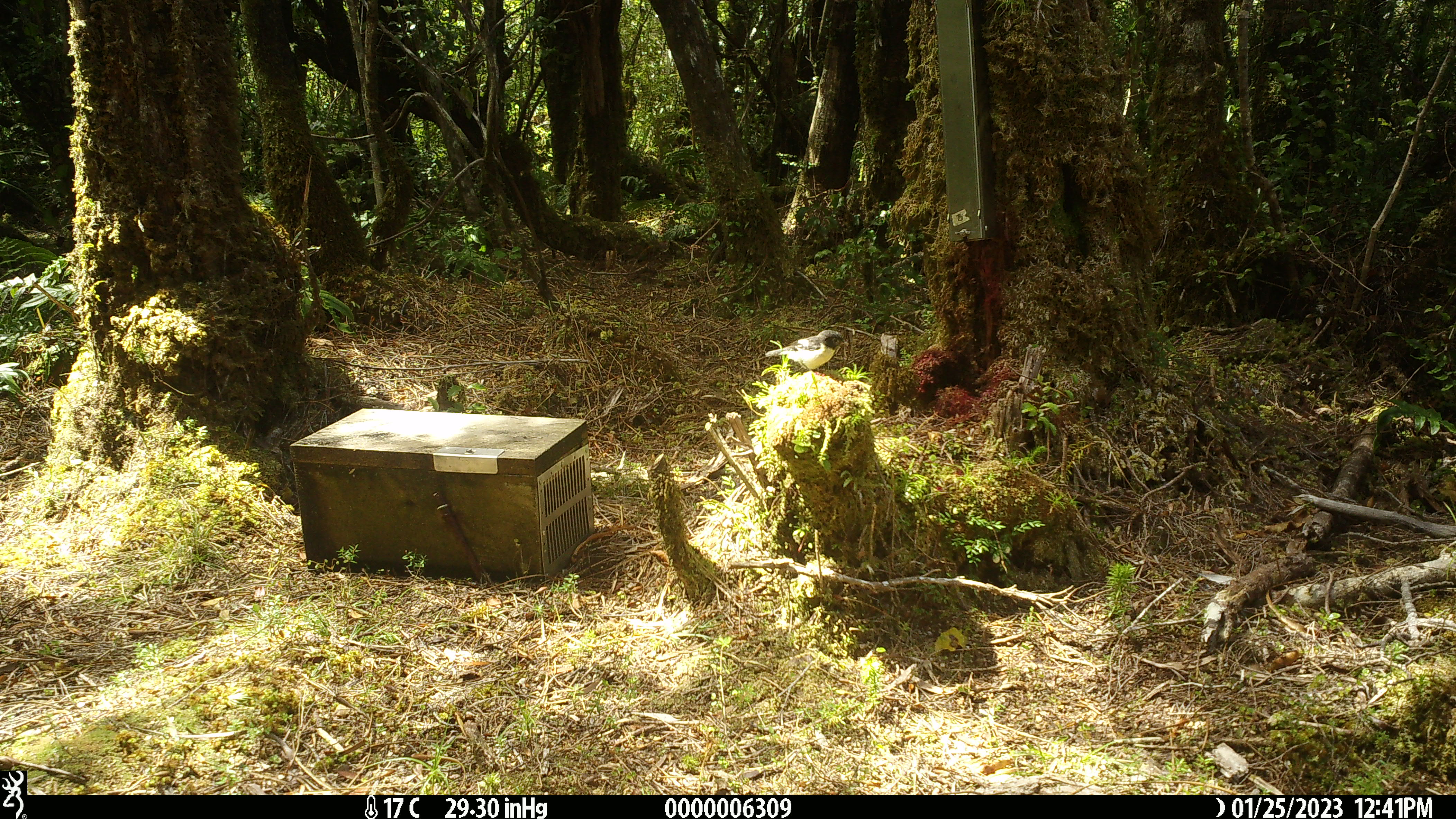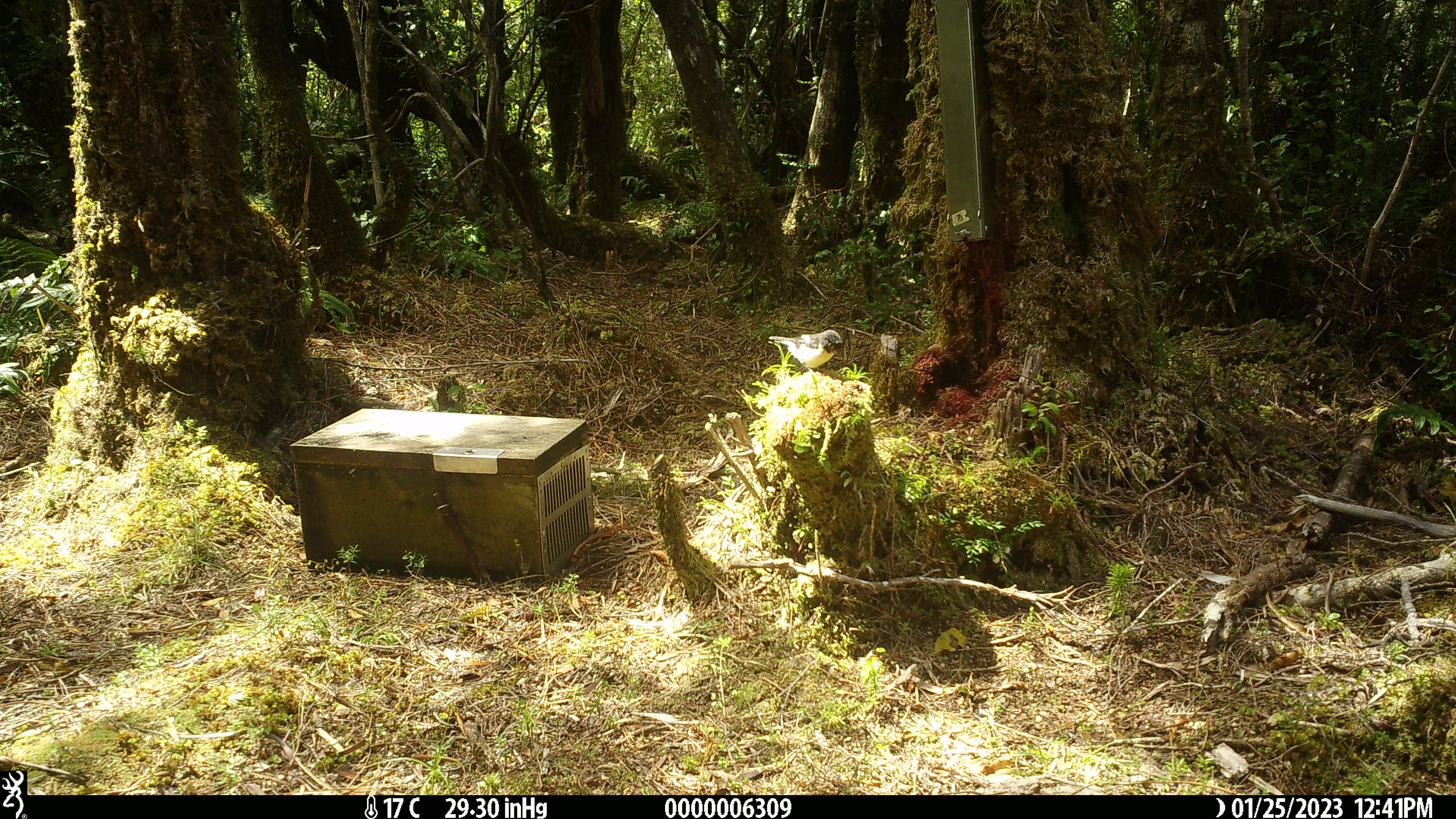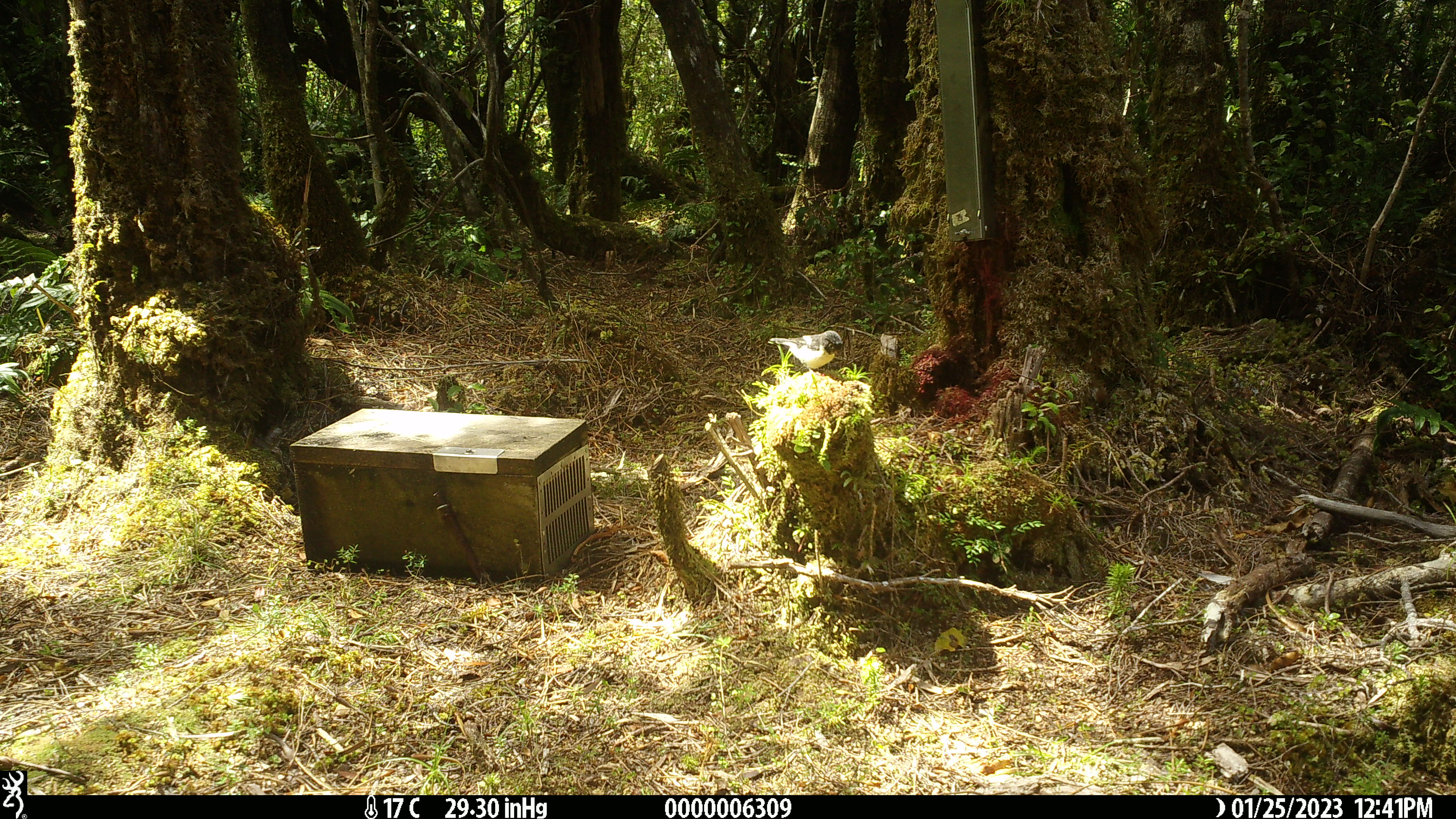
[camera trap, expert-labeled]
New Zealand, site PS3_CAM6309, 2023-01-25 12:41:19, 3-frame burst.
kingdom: Animalia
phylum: Chordata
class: Aves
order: Passeriformes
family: Petroicidae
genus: Petroica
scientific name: Petroica macrocephala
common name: tomtit